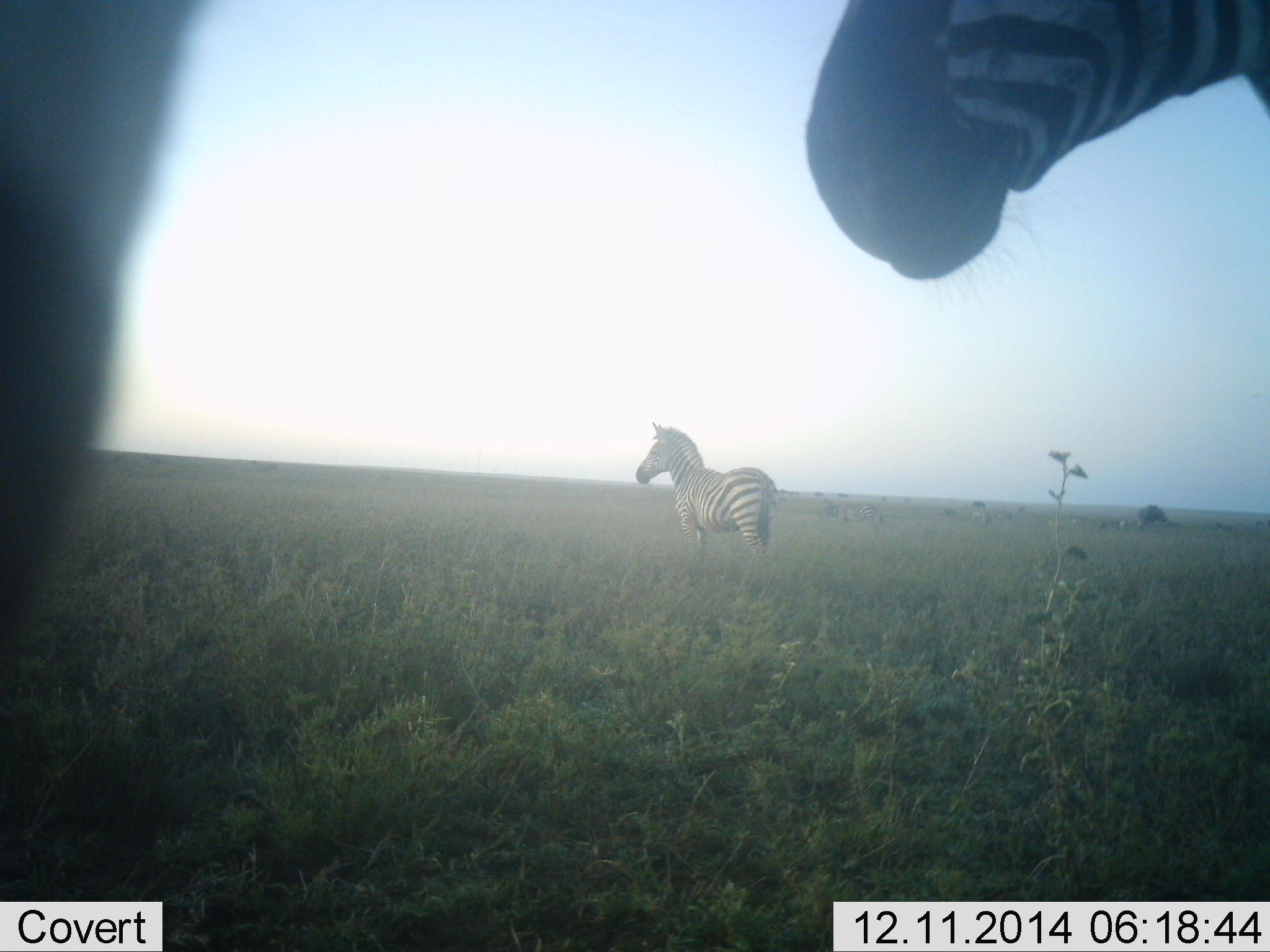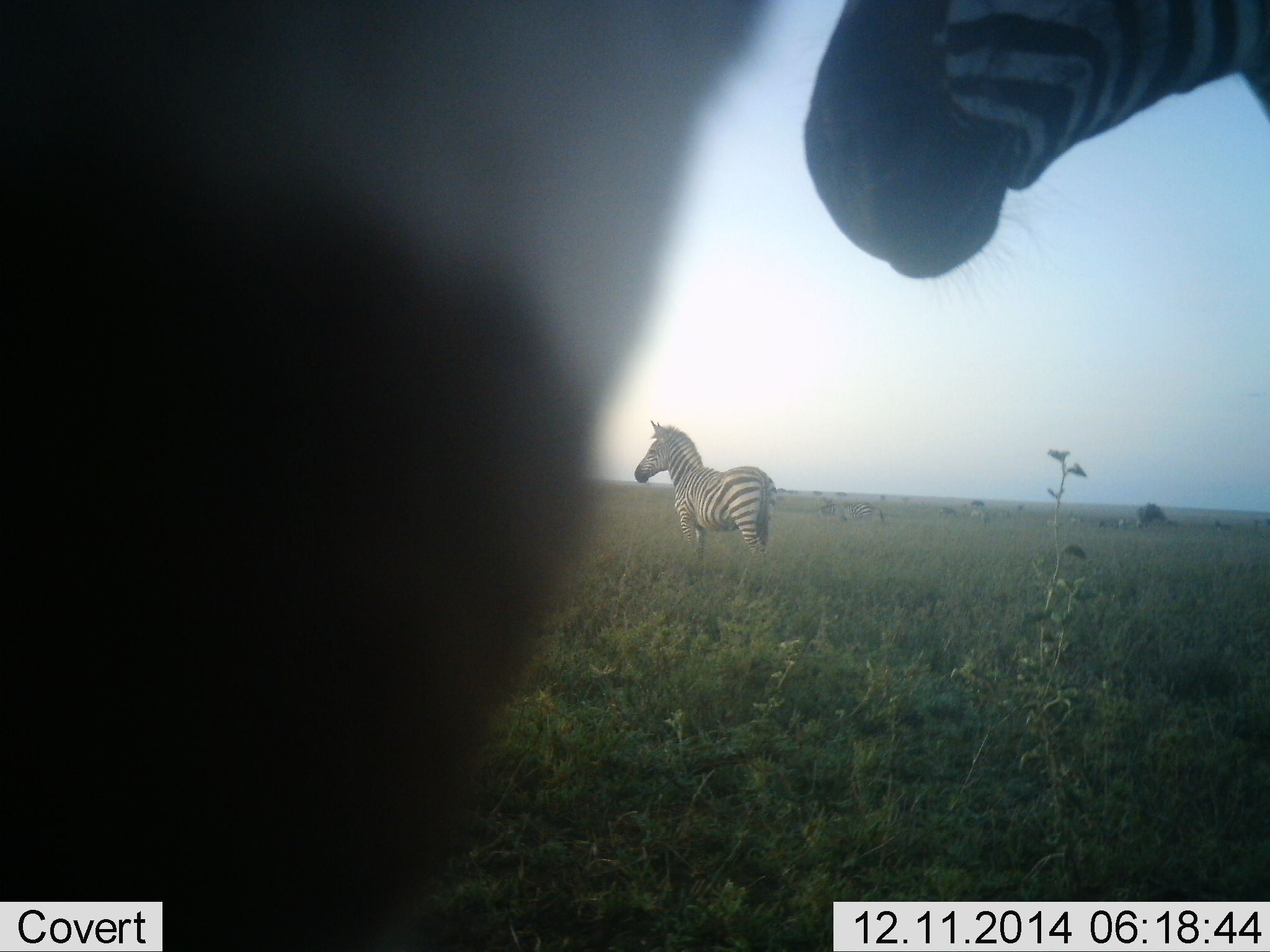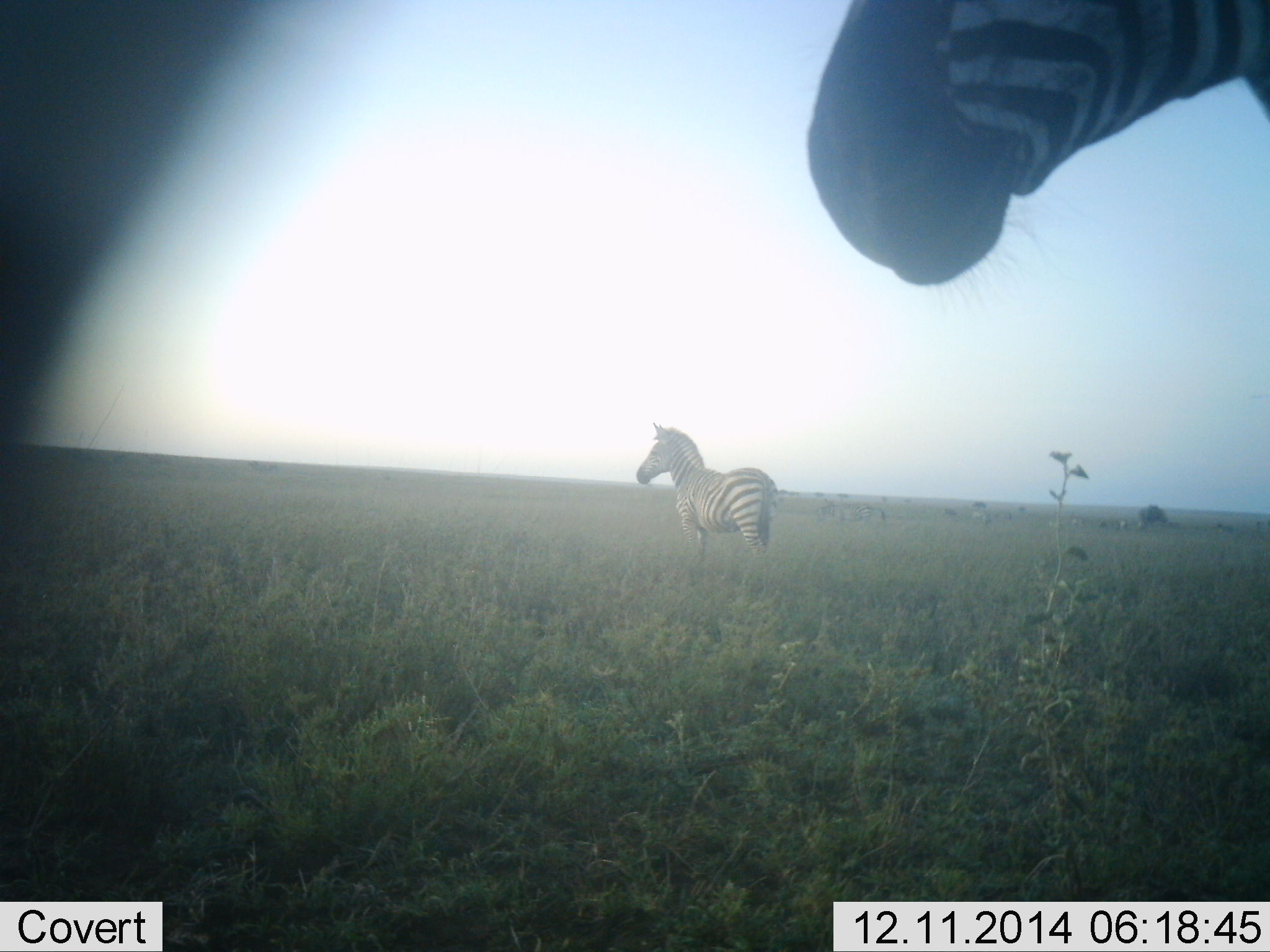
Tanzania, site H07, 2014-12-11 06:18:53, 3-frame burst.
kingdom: Animalia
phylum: Chordata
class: Mammalia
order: Perissodactyla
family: Equidae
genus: Equus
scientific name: Equus quagga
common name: plains zebra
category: zebra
Zebra (plains zebra) (Equus quagga), count 3. Behavior (volunteer vote fractions): standing 100%, resting 0%, moving 10%, interacting 0%. Young present (vote fraction): 0%. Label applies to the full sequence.